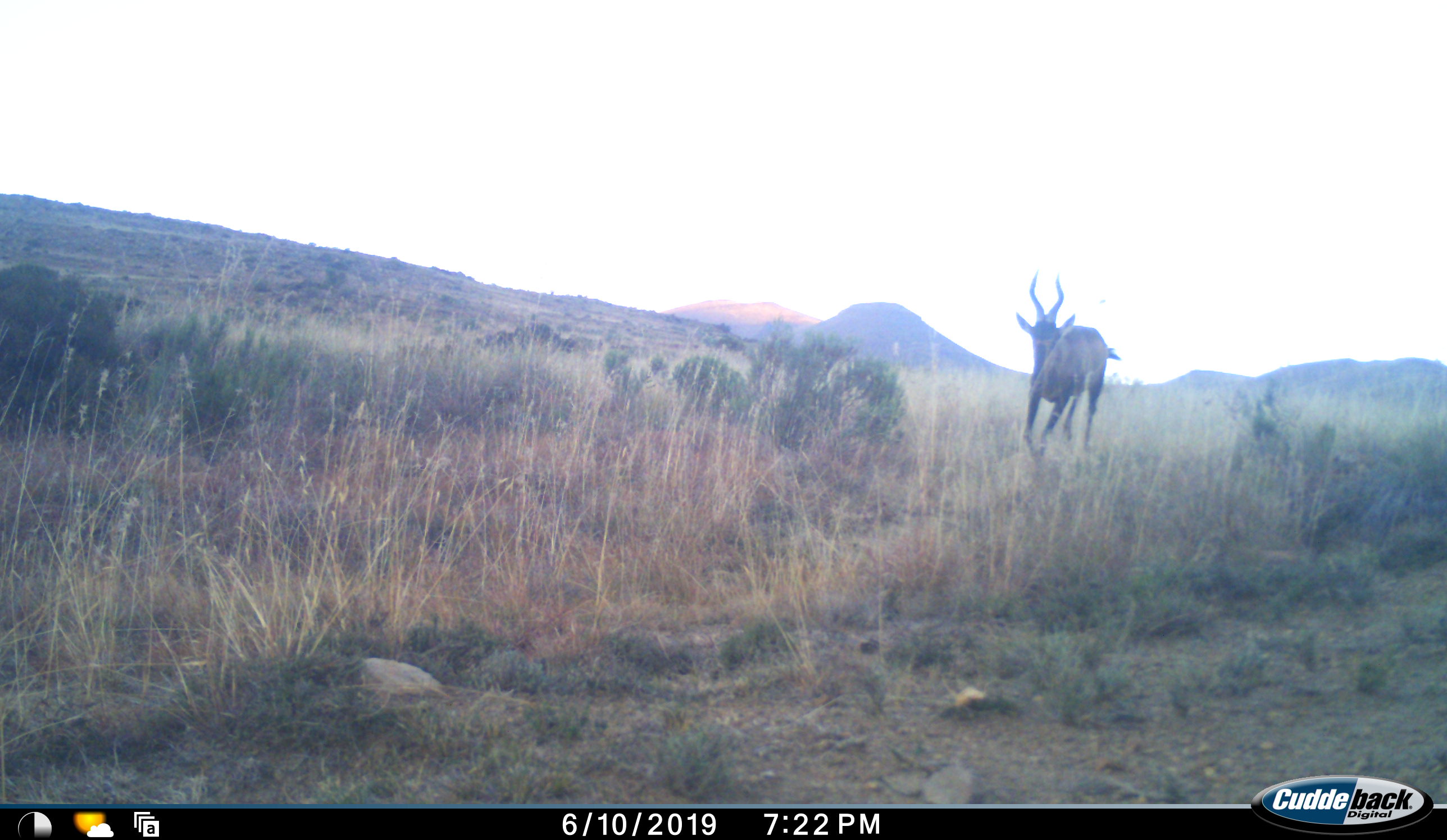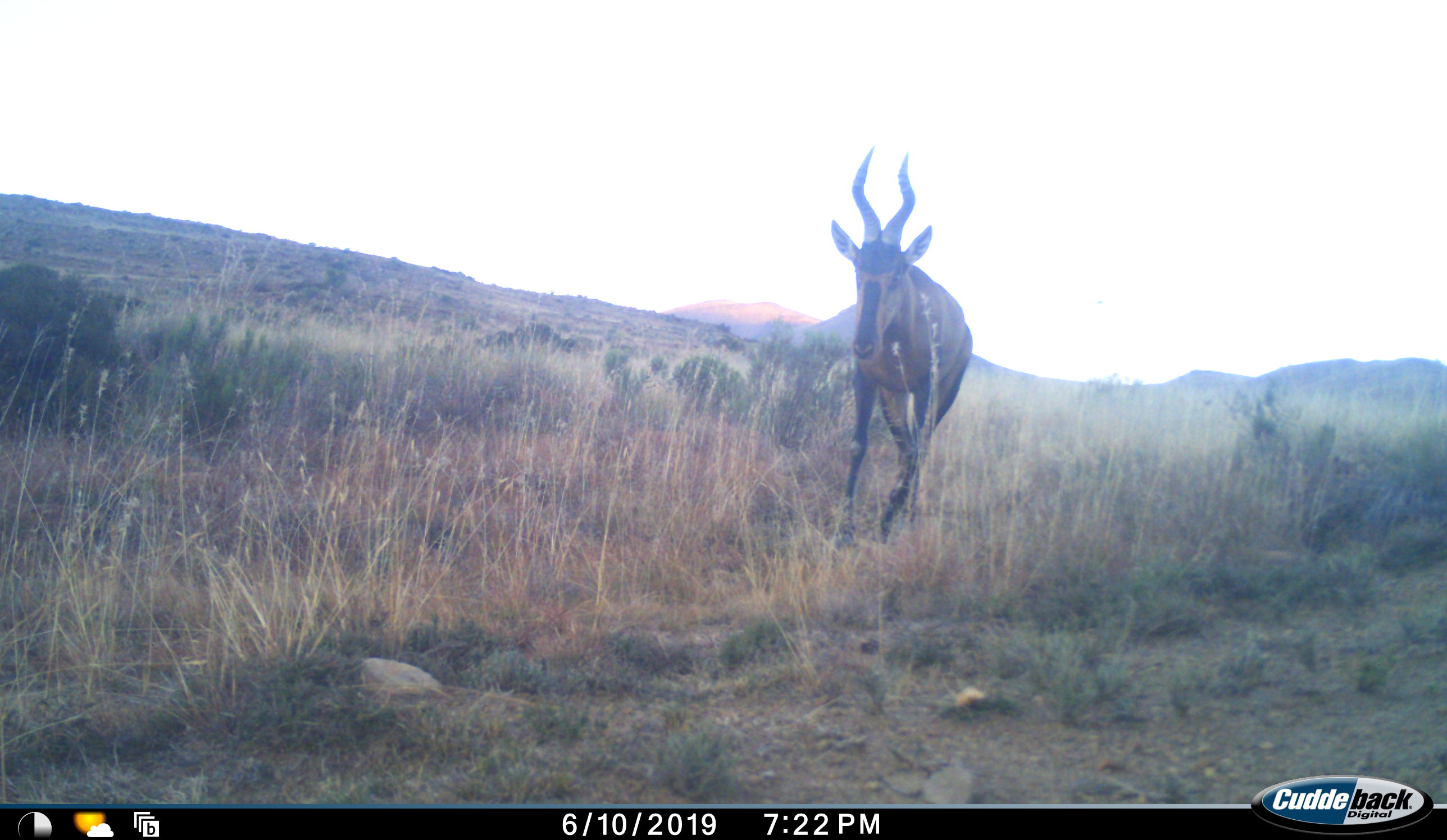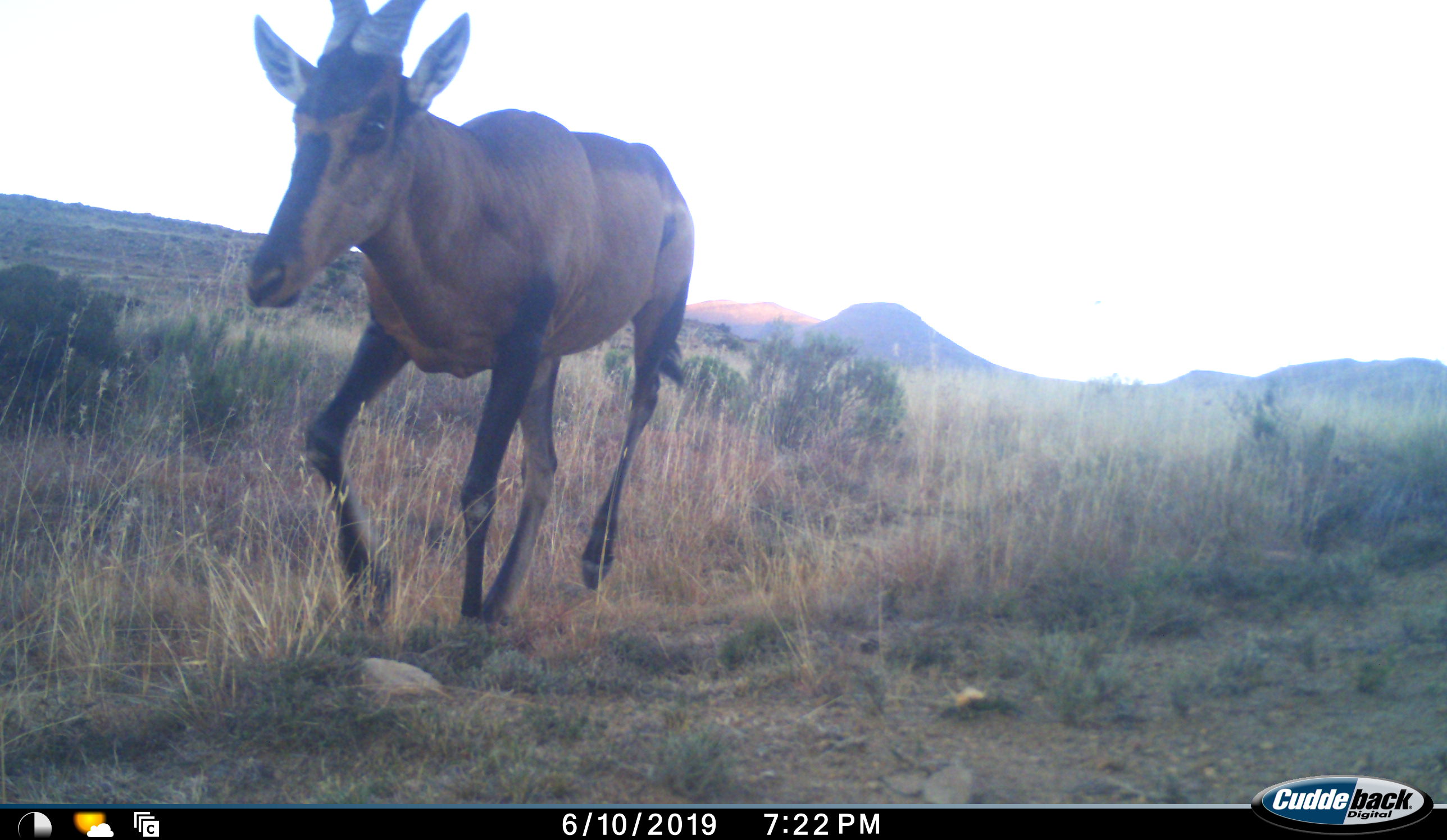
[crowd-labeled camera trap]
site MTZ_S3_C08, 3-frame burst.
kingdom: Animalia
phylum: Chordata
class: Mammalia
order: Artiodactyla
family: Bovidae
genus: Alcelaphus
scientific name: Alcelaphus buselaphus caama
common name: red hartebeest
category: hartebeestred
Hartebeestred (red hartebeest) (Alcelaphus buselaphus caama), count 1. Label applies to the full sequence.